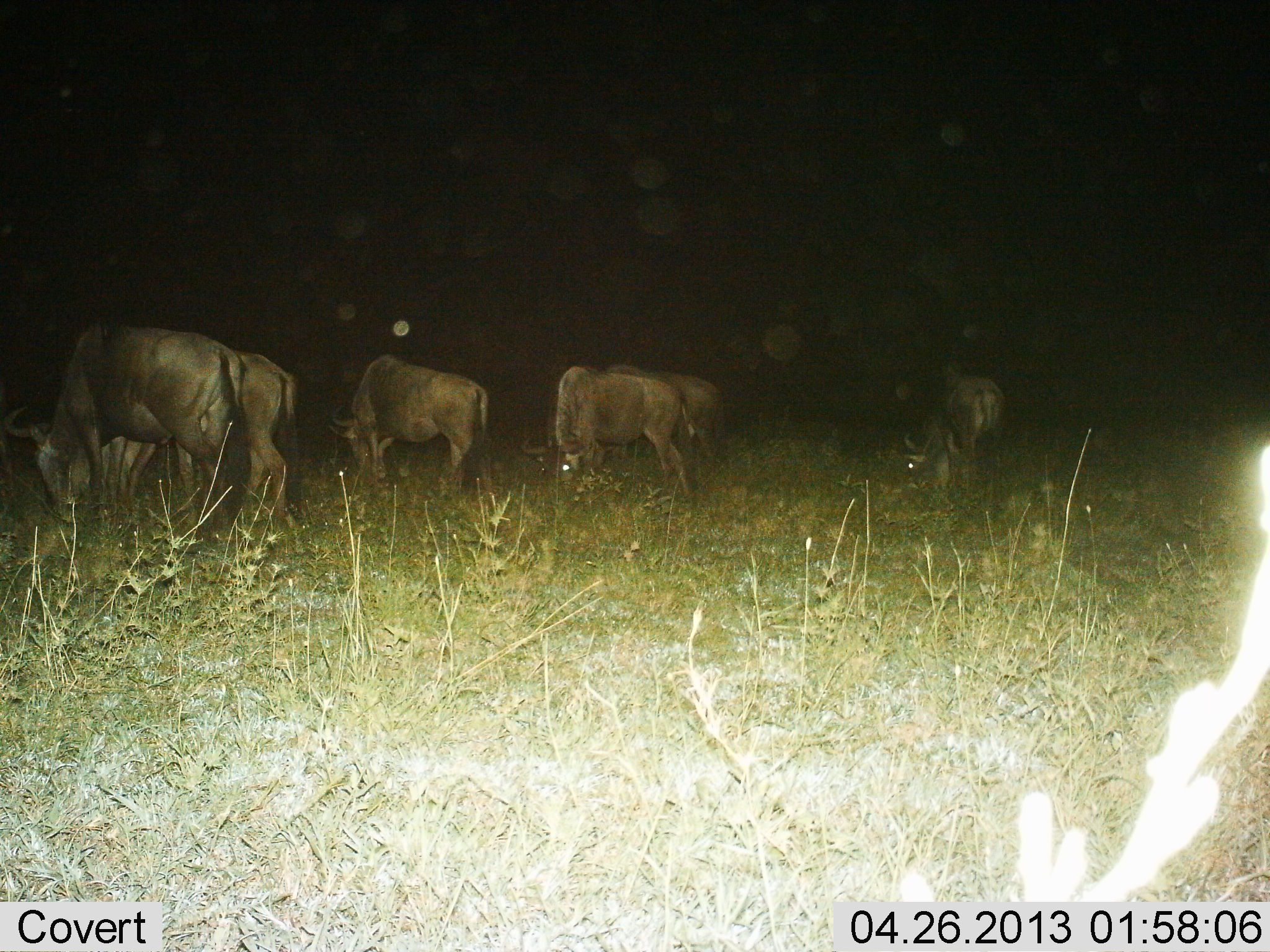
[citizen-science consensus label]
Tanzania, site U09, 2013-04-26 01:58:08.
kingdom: Animalia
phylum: Chordata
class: Mammalia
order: Artiodactyla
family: Bovidae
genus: Connochaetes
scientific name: Connochaetes taurinus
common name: blue wildebeest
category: wildebeest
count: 6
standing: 20%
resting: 10%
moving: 0%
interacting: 0%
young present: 0%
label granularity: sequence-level